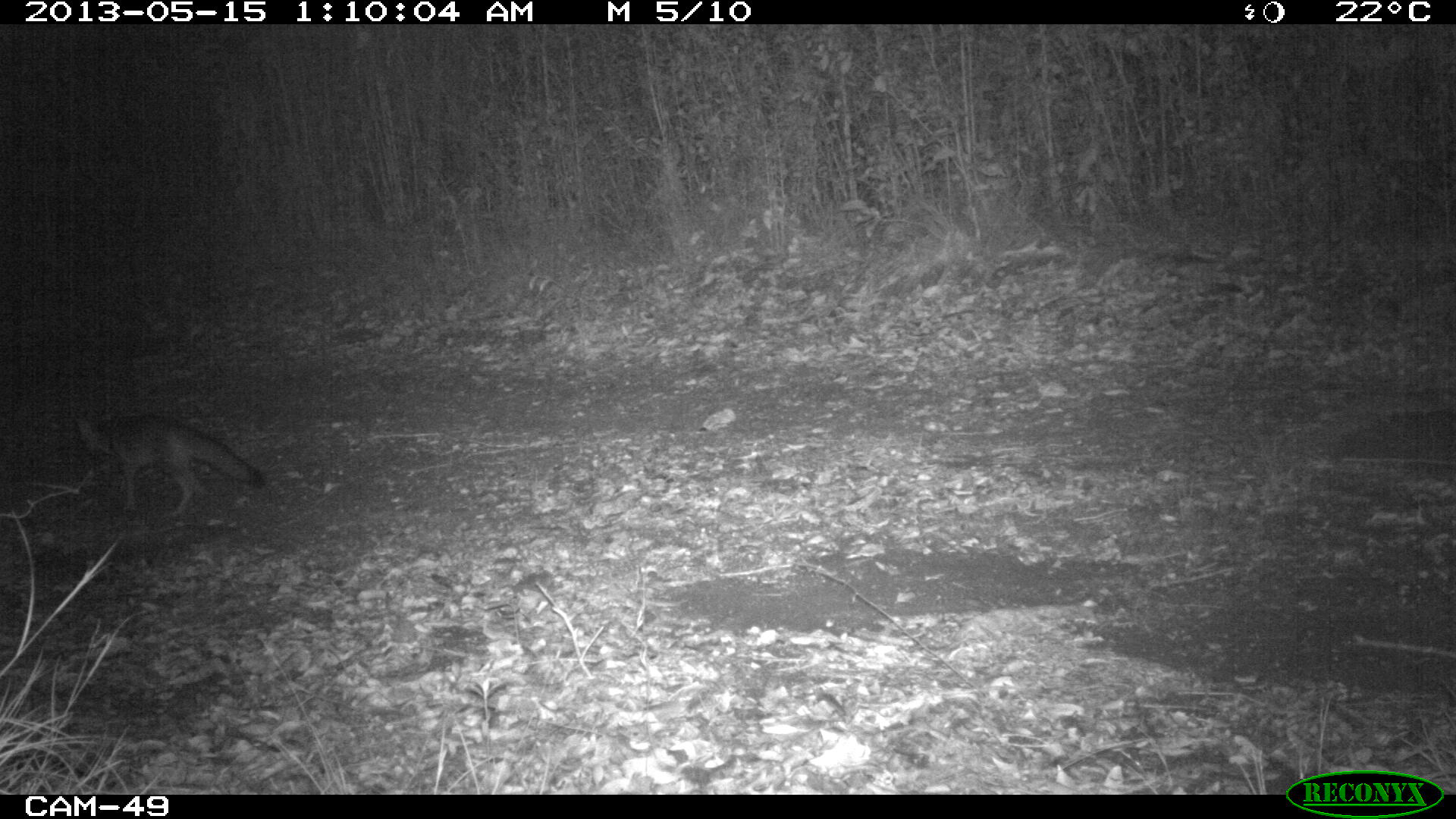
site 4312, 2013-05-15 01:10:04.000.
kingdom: Animalia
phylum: Chordata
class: Mammalia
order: Carnivora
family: Canidae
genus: Urocyon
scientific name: Urocyon cinereoargenteus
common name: gray fox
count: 1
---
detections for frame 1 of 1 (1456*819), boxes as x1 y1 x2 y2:
urocyon cinereoargenteus: 67 409 267 518